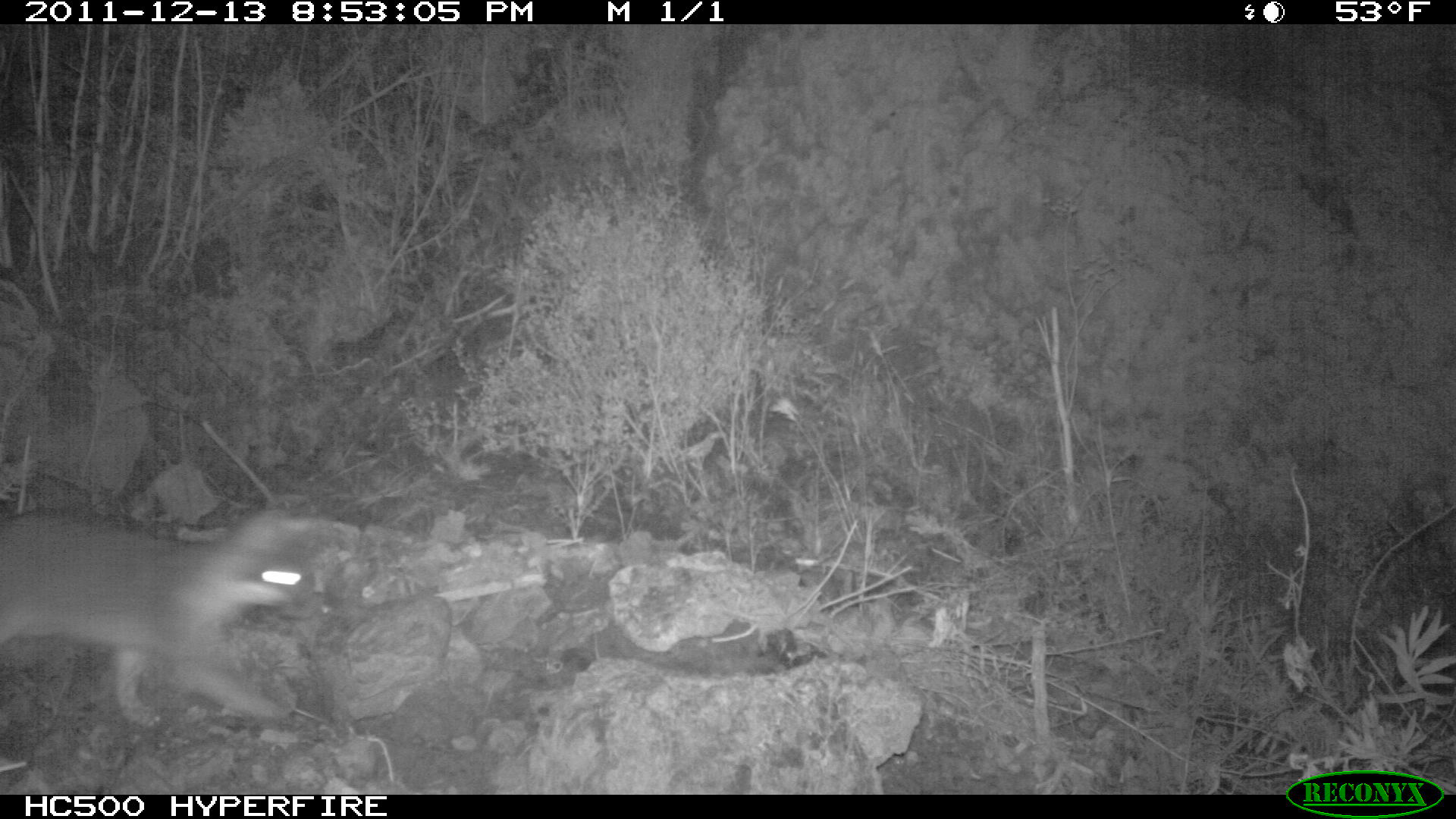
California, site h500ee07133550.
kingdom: Animalia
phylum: Chordata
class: Mammalia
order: Carnivora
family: Canidae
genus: Urocyon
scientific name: Urocyon littoralis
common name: island fox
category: fox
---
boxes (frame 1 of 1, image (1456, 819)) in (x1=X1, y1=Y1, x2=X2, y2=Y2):
fox: (x1=0, y1=504, x2=318, y2=730)